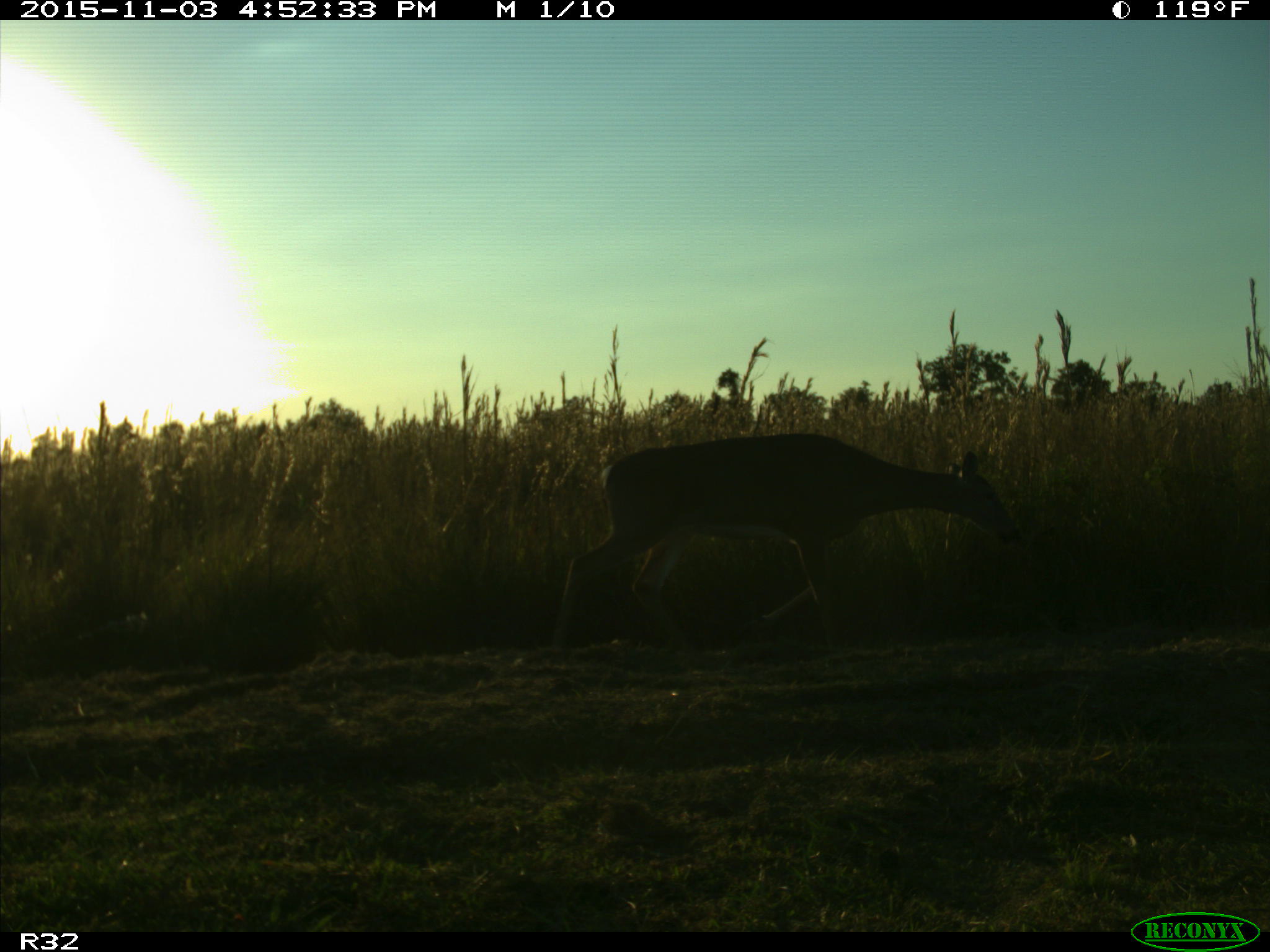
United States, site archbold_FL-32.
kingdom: Animalia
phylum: Chordata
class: Mammalia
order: Artiodactyla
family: Cervidae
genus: Odocoileus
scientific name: Odocoileus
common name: deer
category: unidentified deer